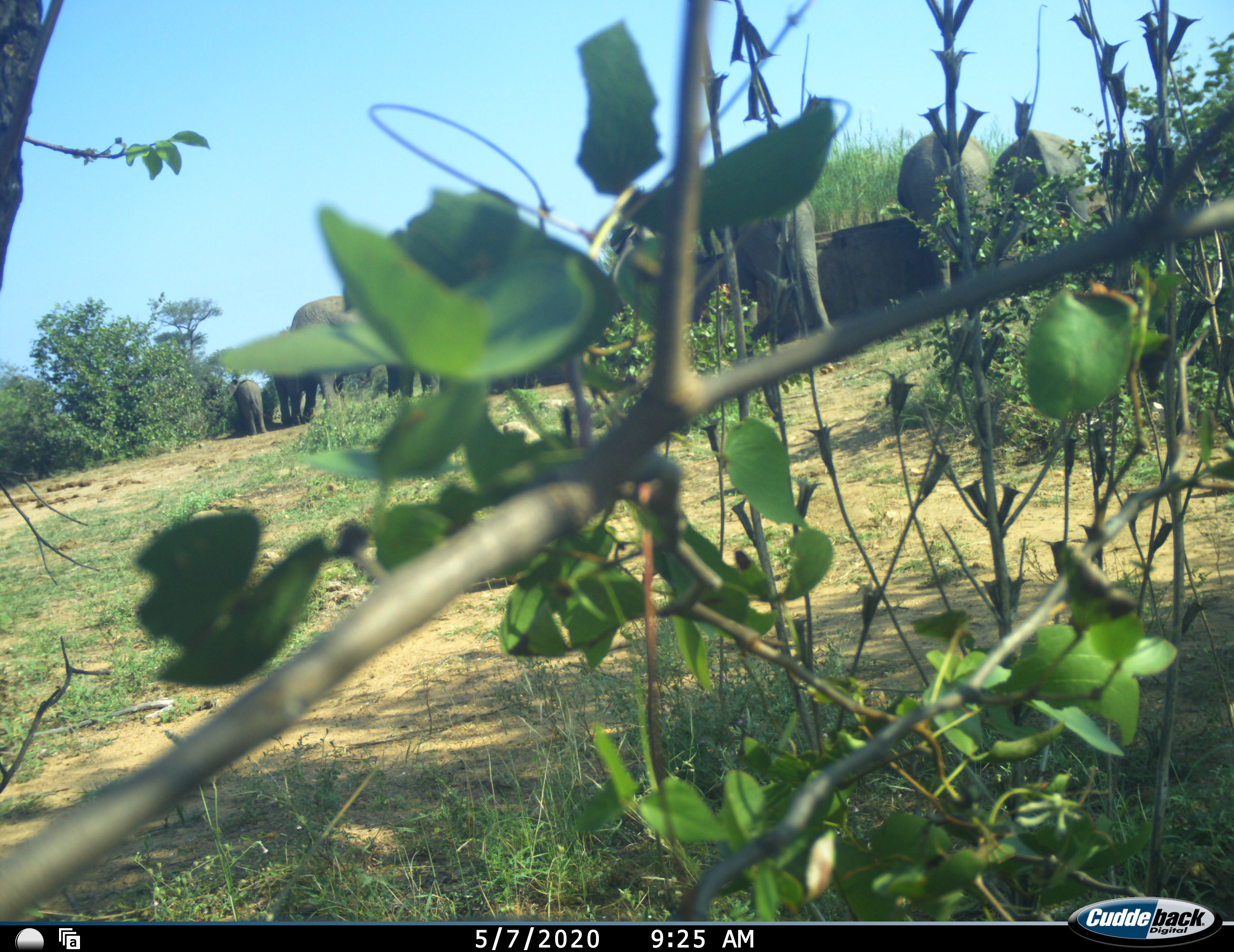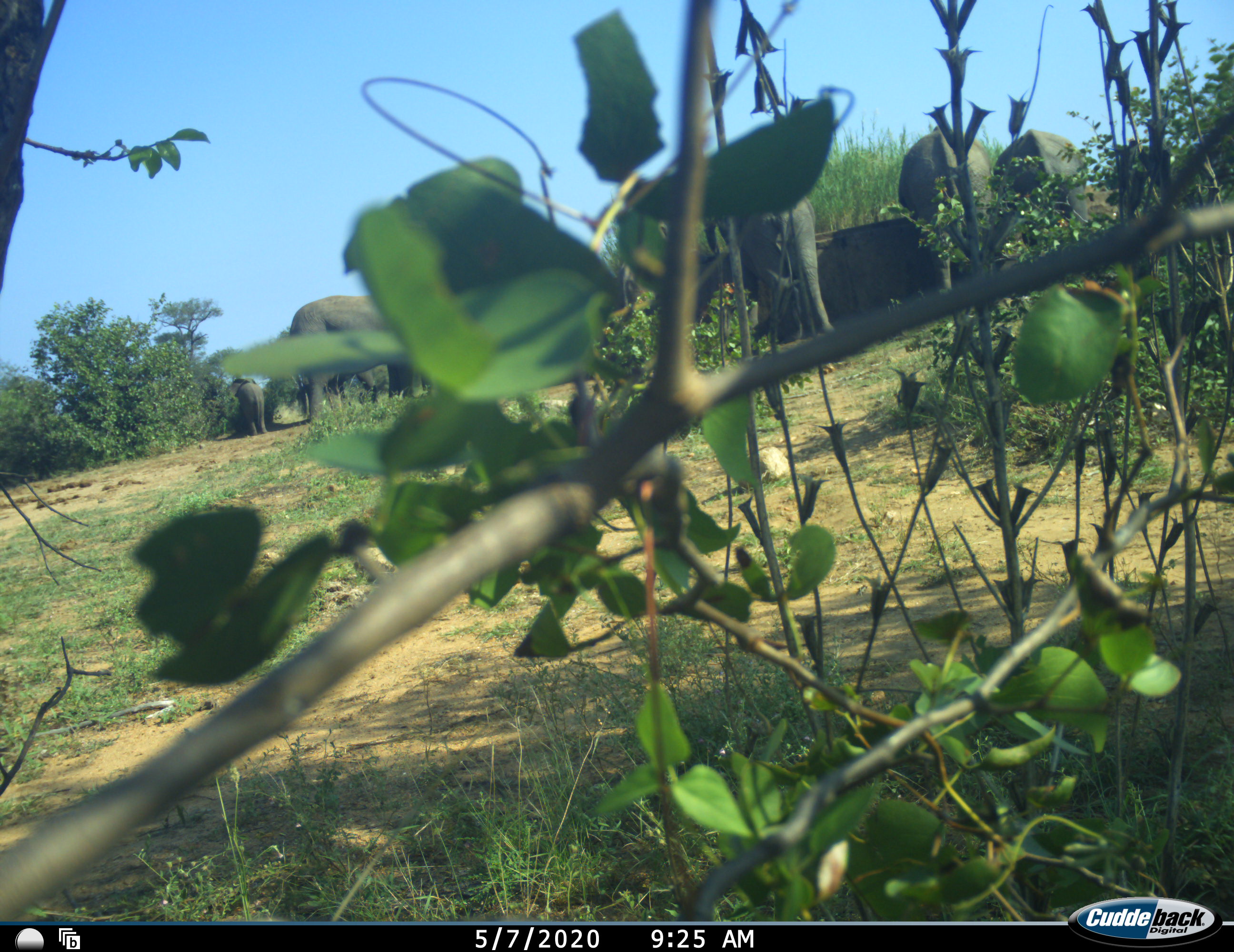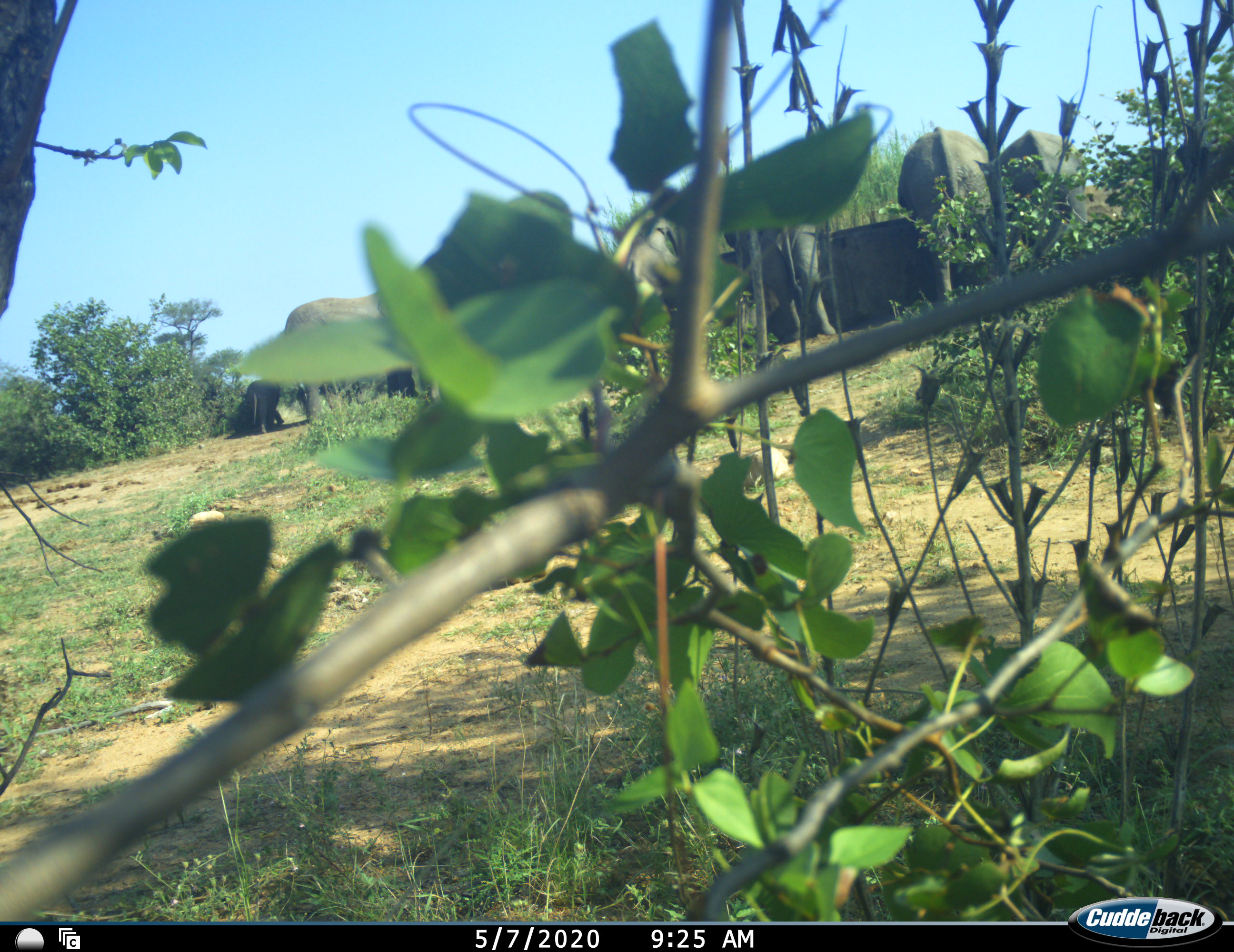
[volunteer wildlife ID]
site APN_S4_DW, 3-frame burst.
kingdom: Animalia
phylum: Chordata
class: Mammalia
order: Proboscidea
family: Elephantidae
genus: Loxodonta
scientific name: Loxodonta africana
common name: african bush elephant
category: elephant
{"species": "elephant (african bush elephant) (Loxodonta africana)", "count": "6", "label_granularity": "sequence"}